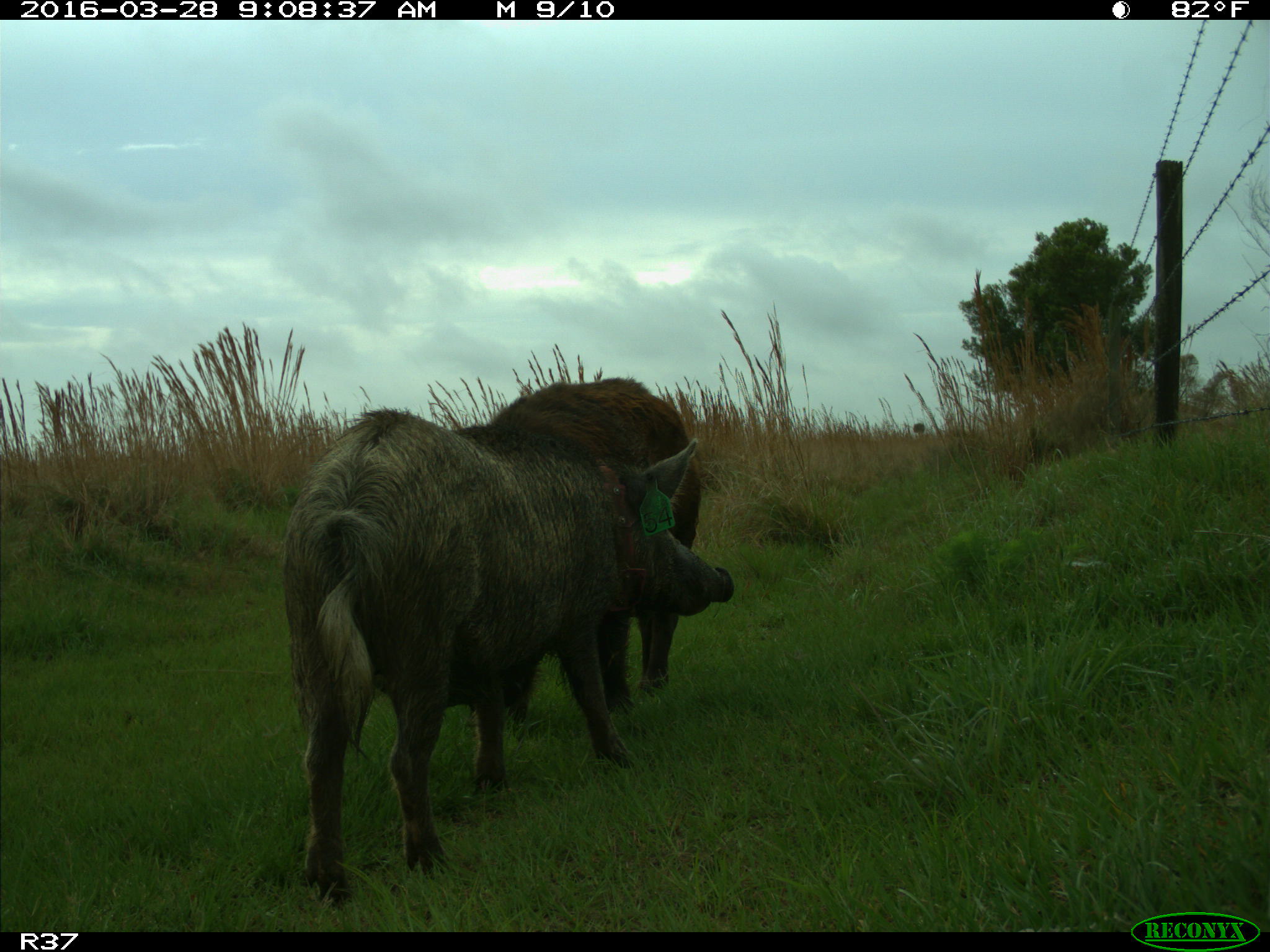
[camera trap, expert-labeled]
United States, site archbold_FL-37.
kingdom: Animalia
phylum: Chordata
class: Mammalia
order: Artiodactyla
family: Suidae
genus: Sus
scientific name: Sus scrofa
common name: wild boar